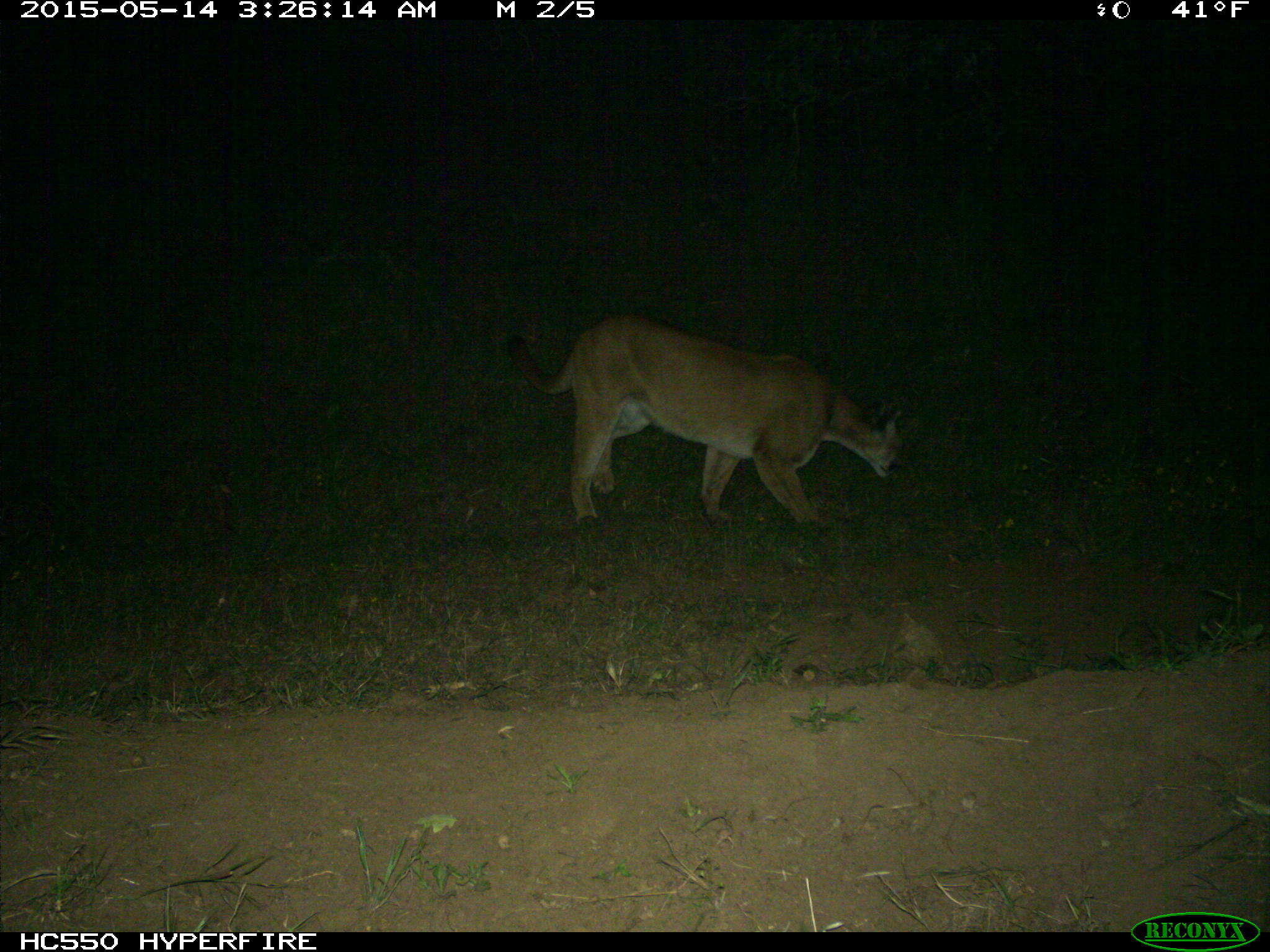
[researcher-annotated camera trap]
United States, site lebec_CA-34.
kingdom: Animalia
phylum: Chordata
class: Mammalia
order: Carnivora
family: Felidae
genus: Puma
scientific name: Puma concolor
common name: mountain lion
Puma concolor (mountain lion).